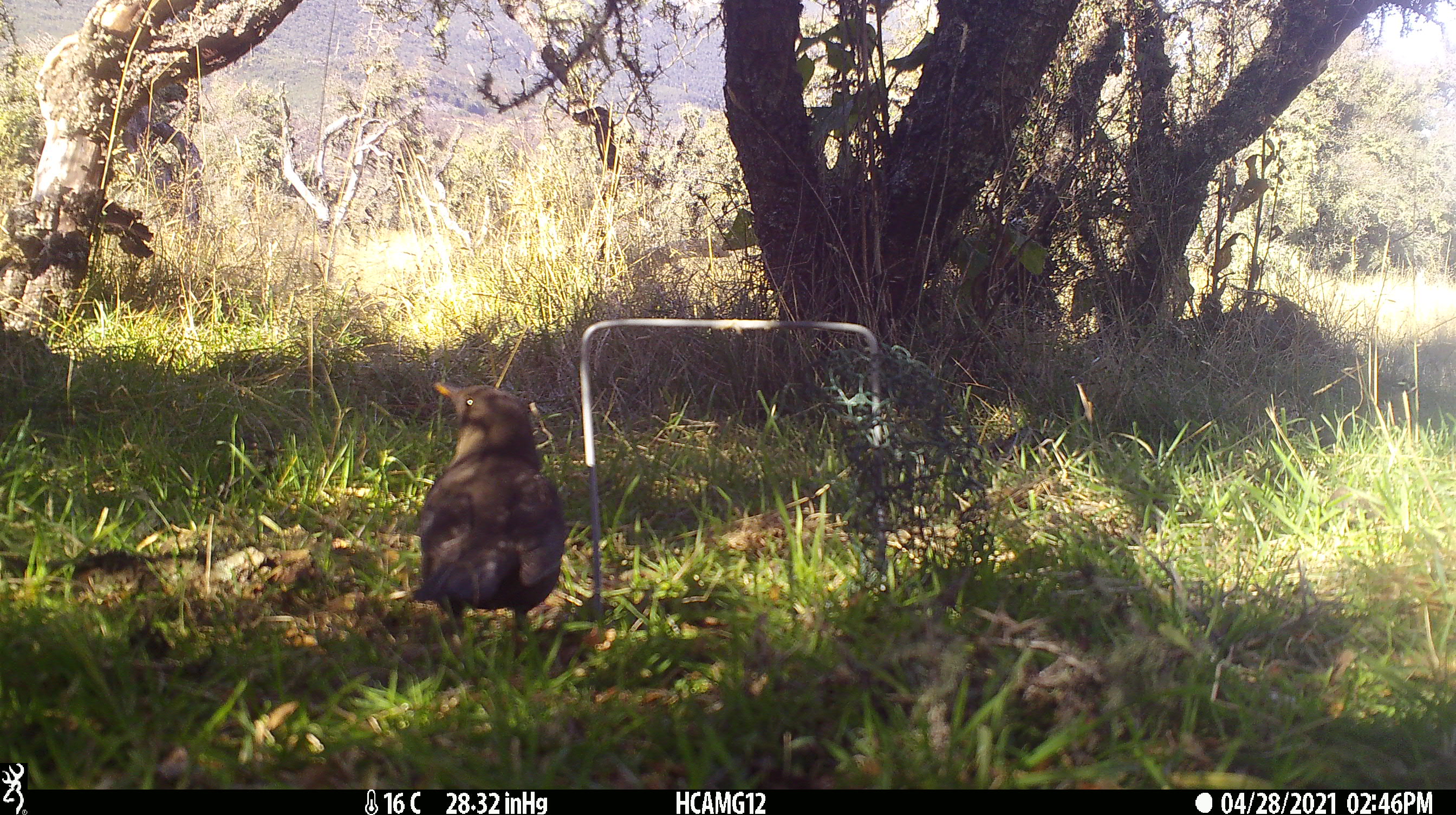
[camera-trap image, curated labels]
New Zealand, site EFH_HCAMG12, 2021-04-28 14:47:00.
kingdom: Animalia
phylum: Chordata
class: Aves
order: Passeriformes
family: Turdidae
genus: Turdus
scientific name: Turdus merula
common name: eurasian blackbird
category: blackbird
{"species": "blackbird (eurasian blackbird) (Turdus merula)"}